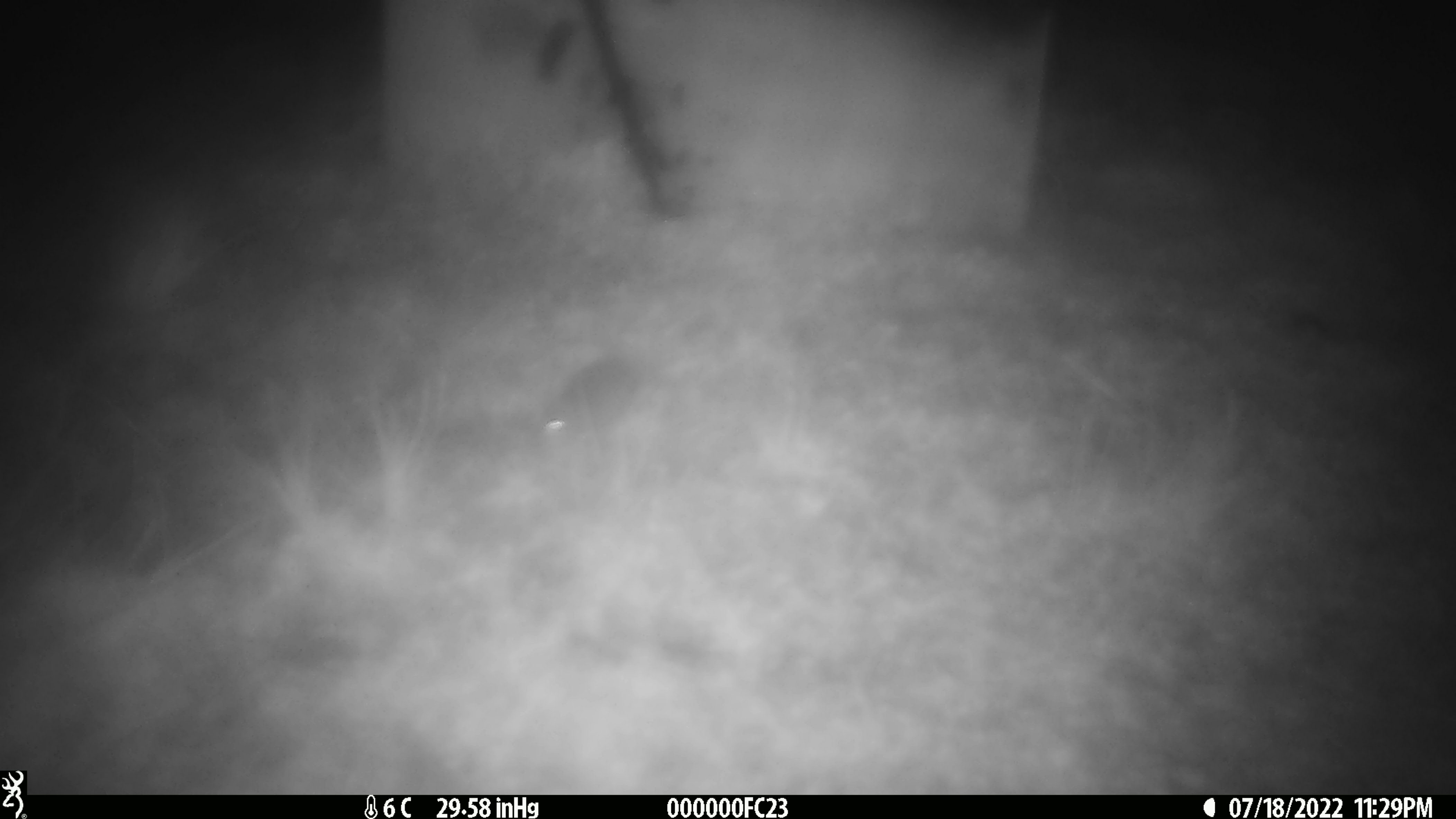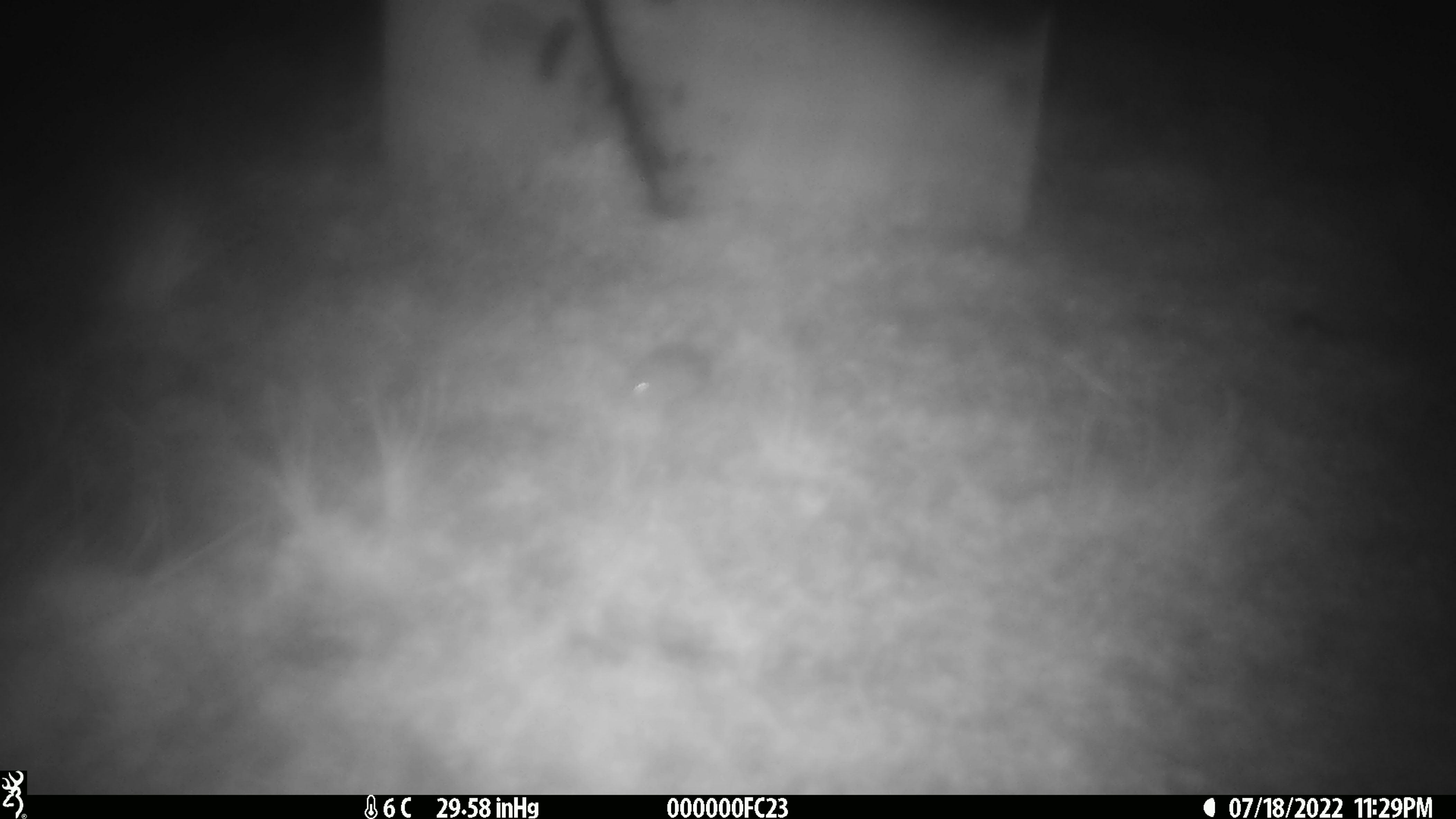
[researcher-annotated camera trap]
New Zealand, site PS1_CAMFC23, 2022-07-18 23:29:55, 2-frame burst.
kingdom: Animalia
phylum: Chordata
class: Mammalia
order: Rodentia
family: Muridae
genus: Mus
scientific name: Mus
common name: mouse